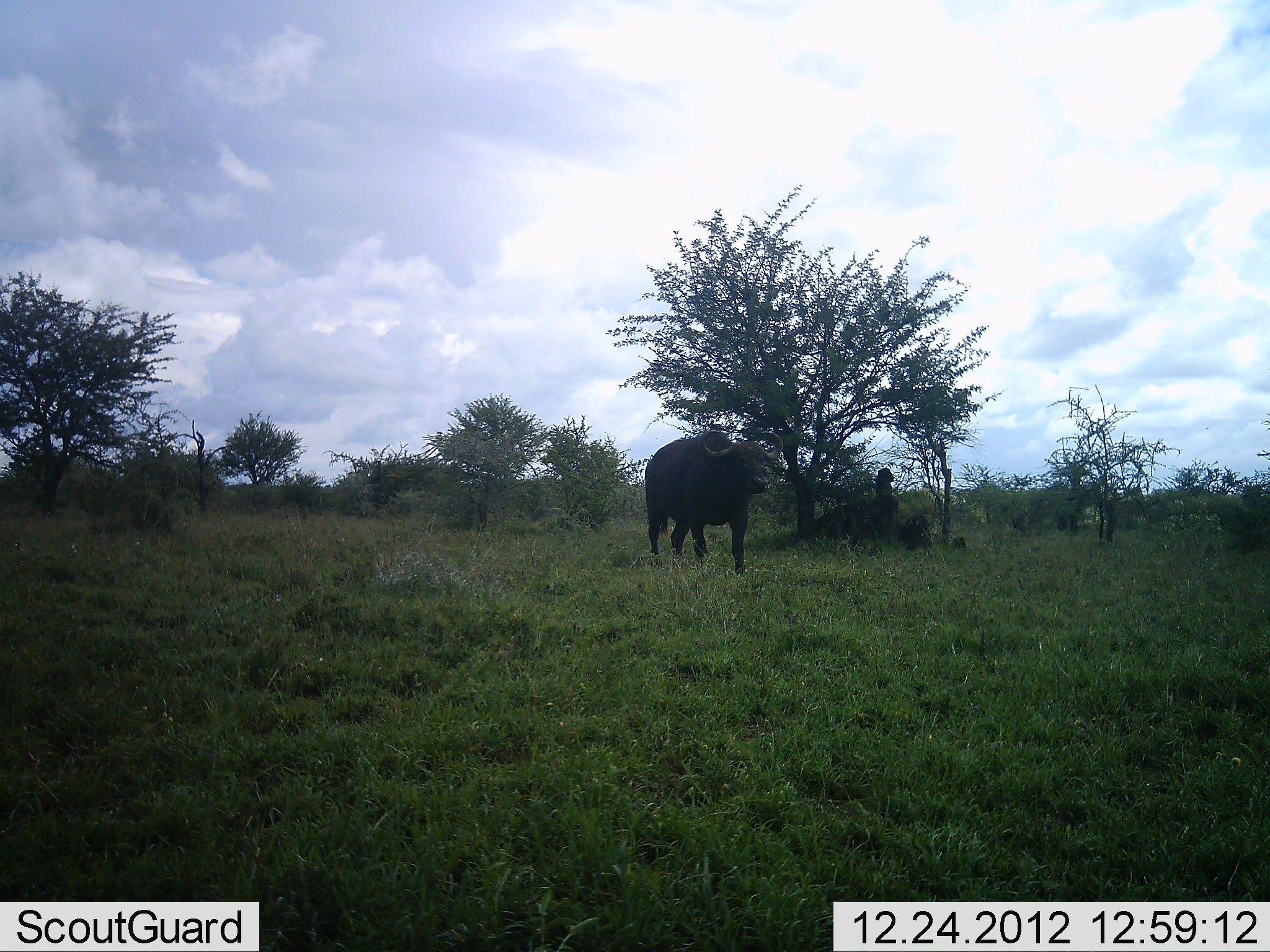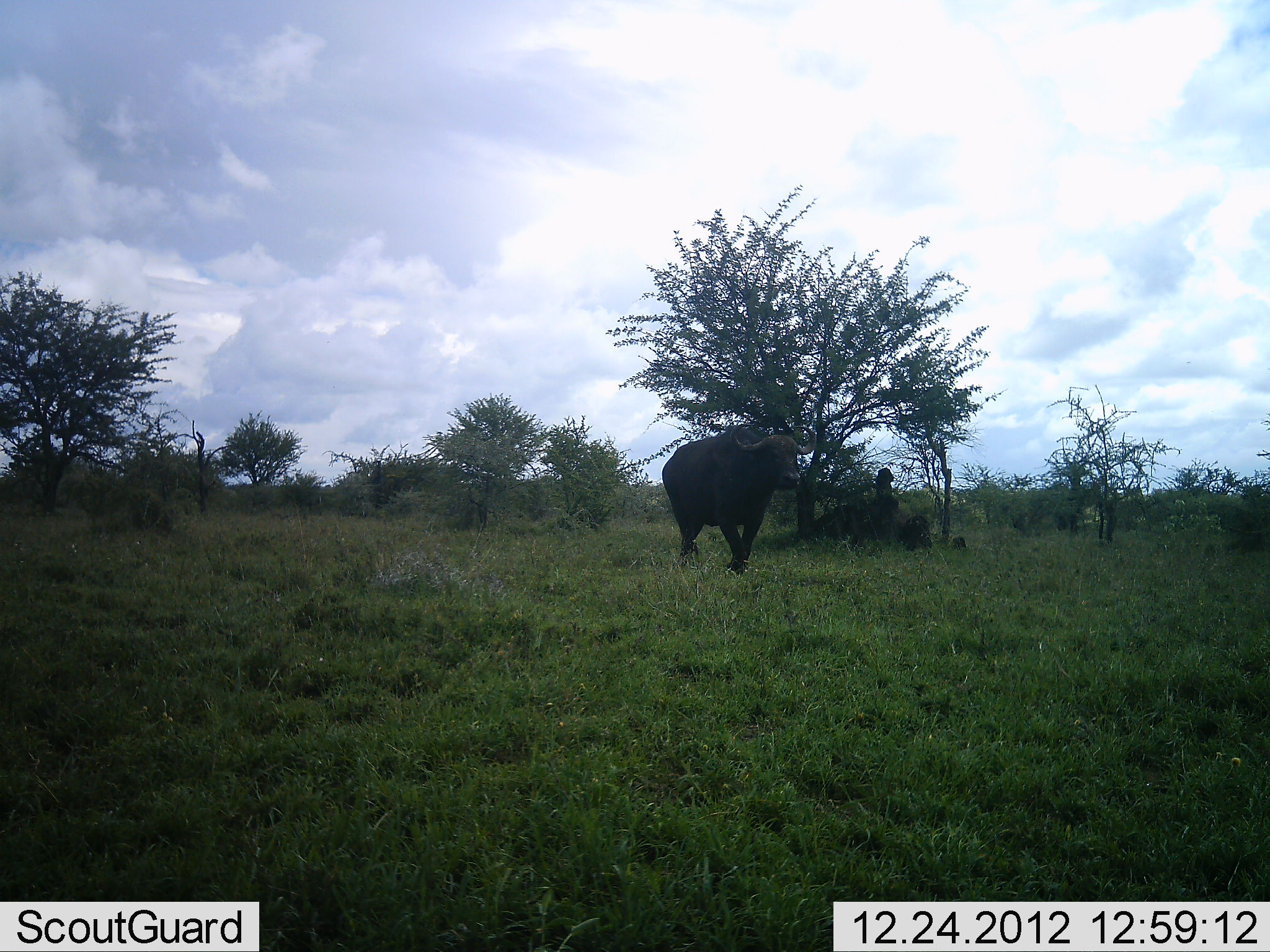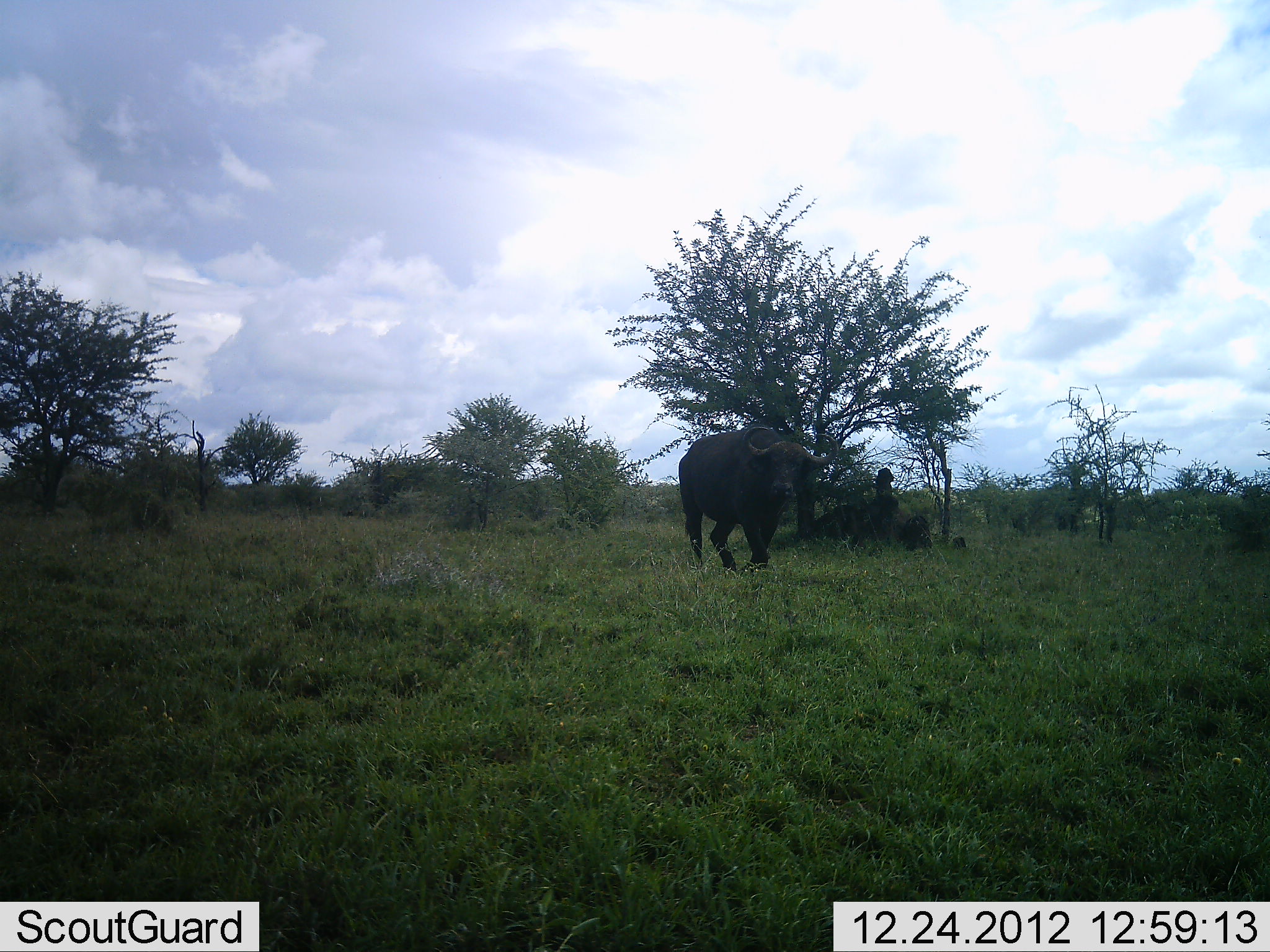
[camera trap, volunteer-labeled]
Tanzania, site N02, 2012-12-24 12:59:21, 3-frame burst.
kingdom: Animalia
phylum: Chordata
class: Mammalia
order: Artiodactyla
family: Bovidae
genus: Syncerus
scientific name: Syncerus caffer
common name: cape buffalo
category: buffalo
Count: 1.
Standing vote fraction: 11%.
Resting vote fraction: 0%.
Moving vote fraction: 100%.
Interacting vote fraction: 0%.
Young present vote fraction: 0%.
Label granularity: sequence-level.